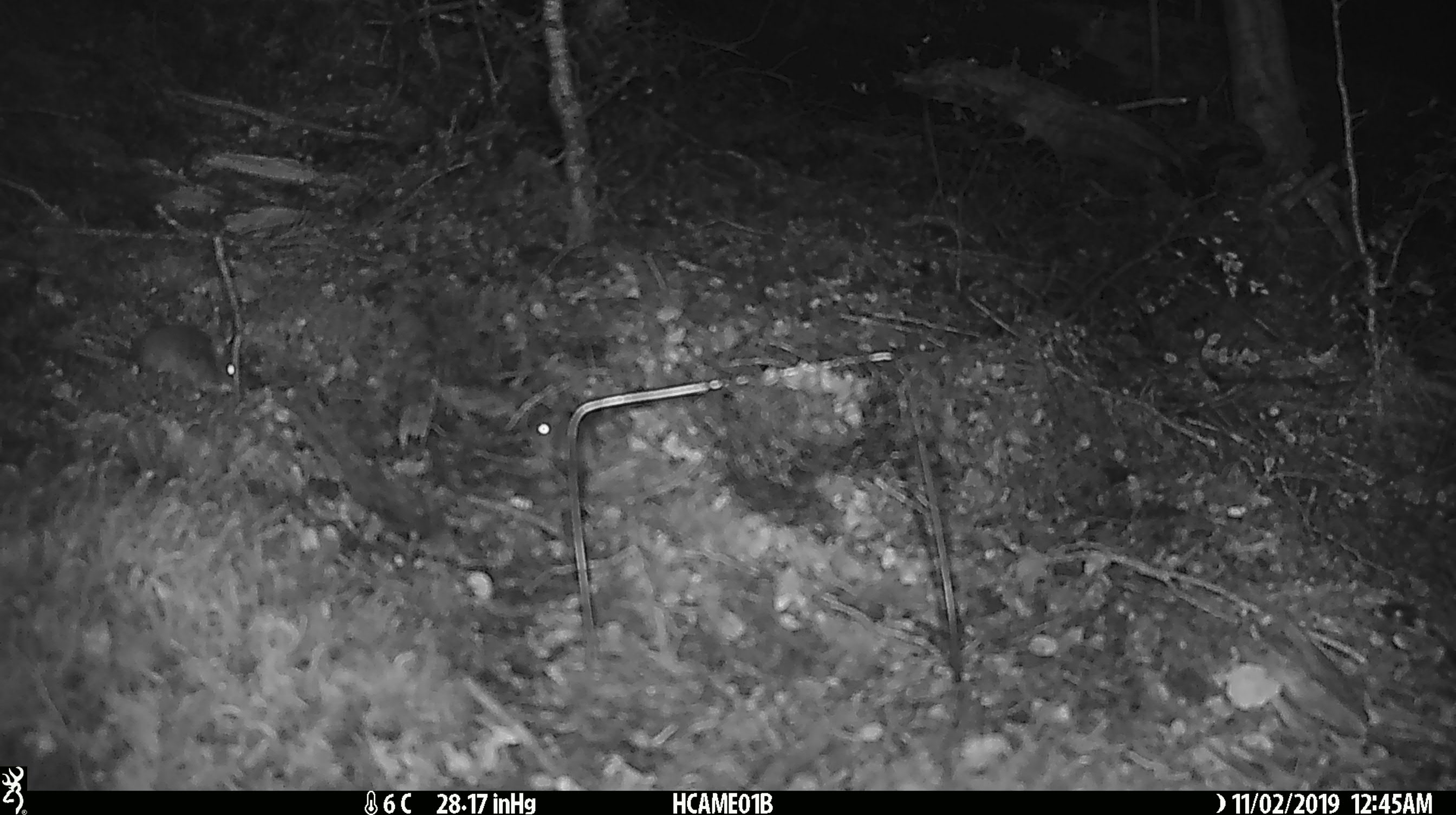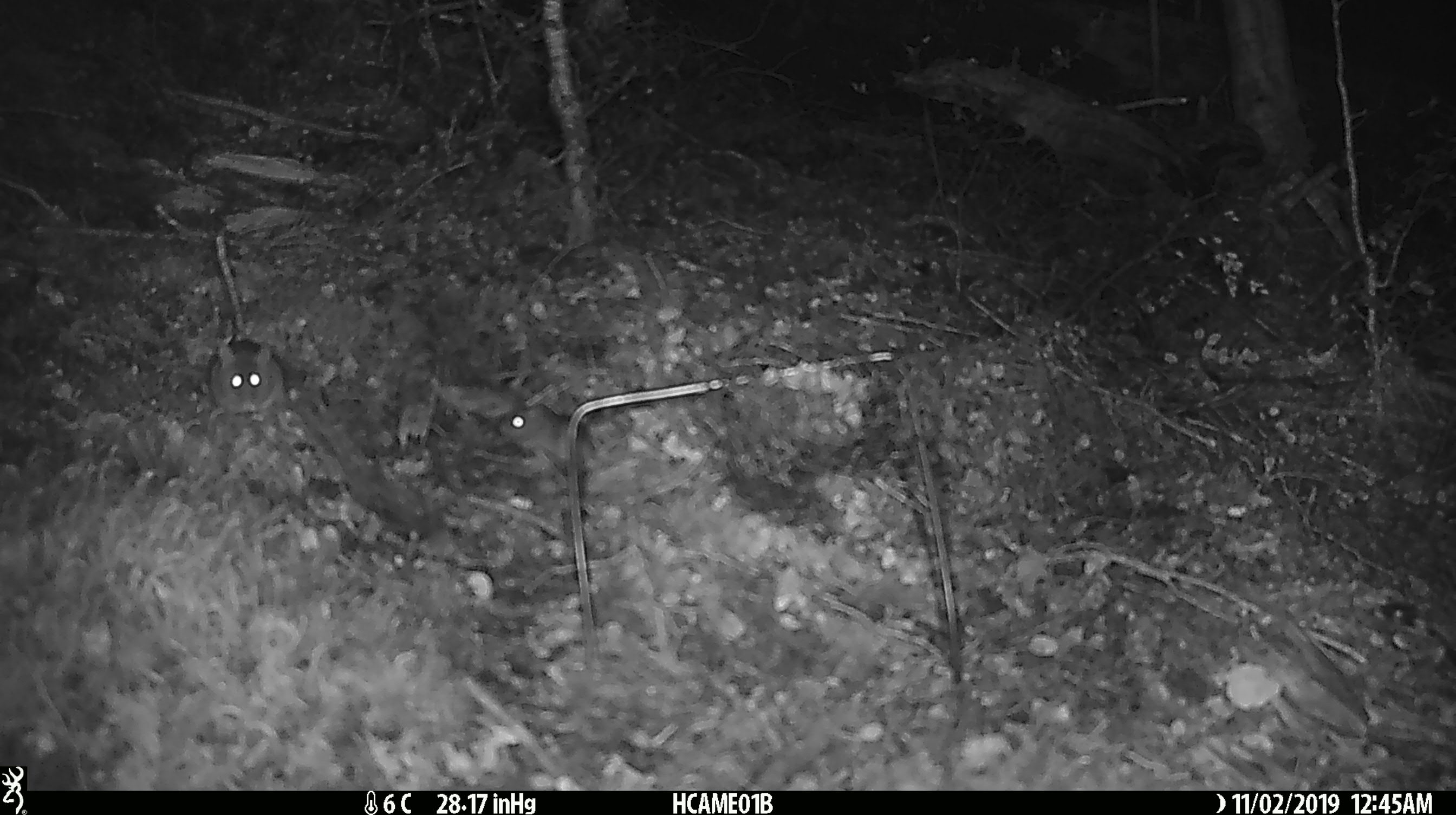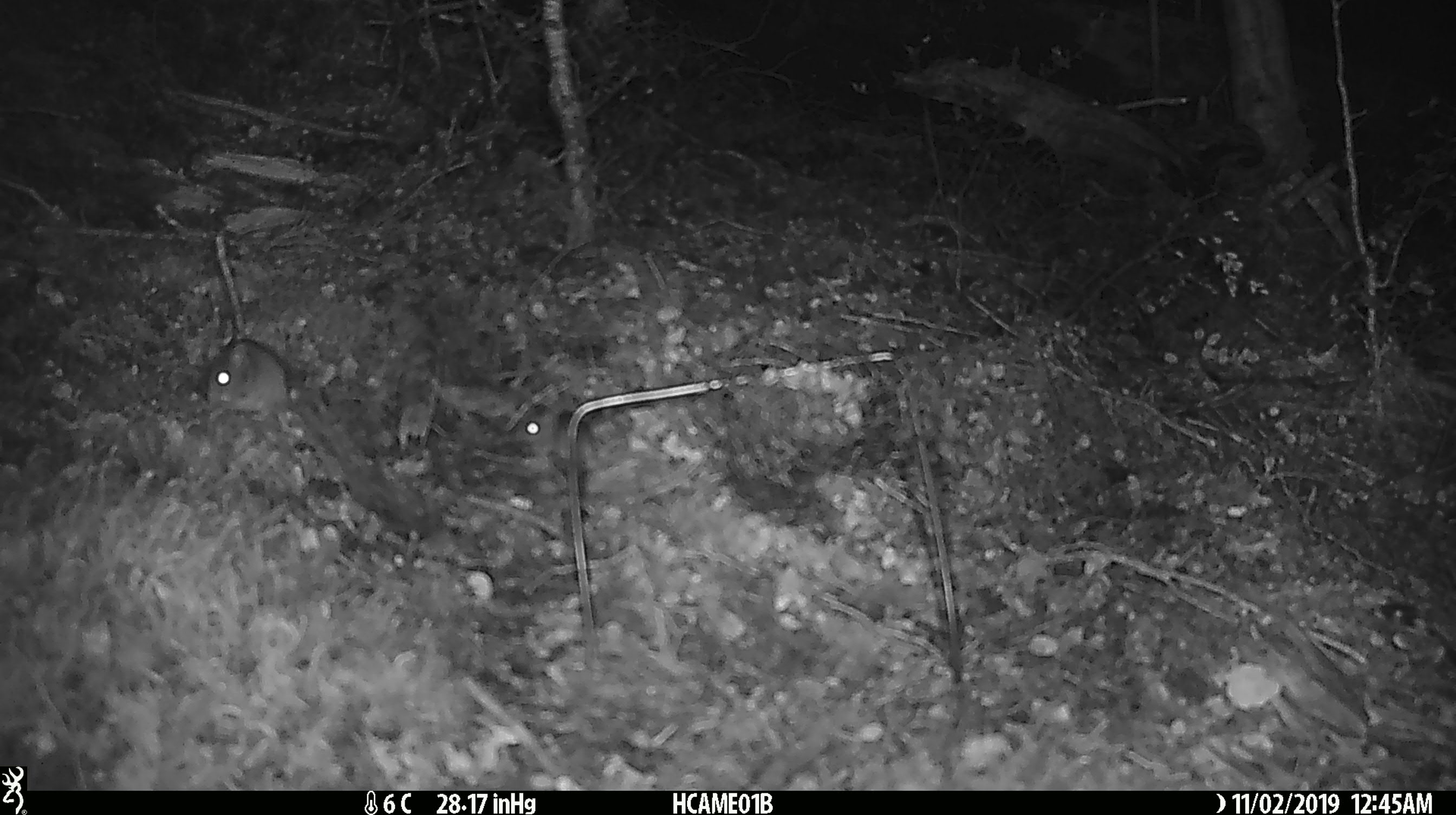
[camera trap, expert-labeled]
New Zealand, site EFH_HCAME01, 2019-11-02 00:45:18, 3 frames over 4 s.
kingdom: Animalia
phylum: Chordata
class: Mammalia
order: Rodentia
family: Muridae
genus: Mus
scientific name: Mus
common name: mouse